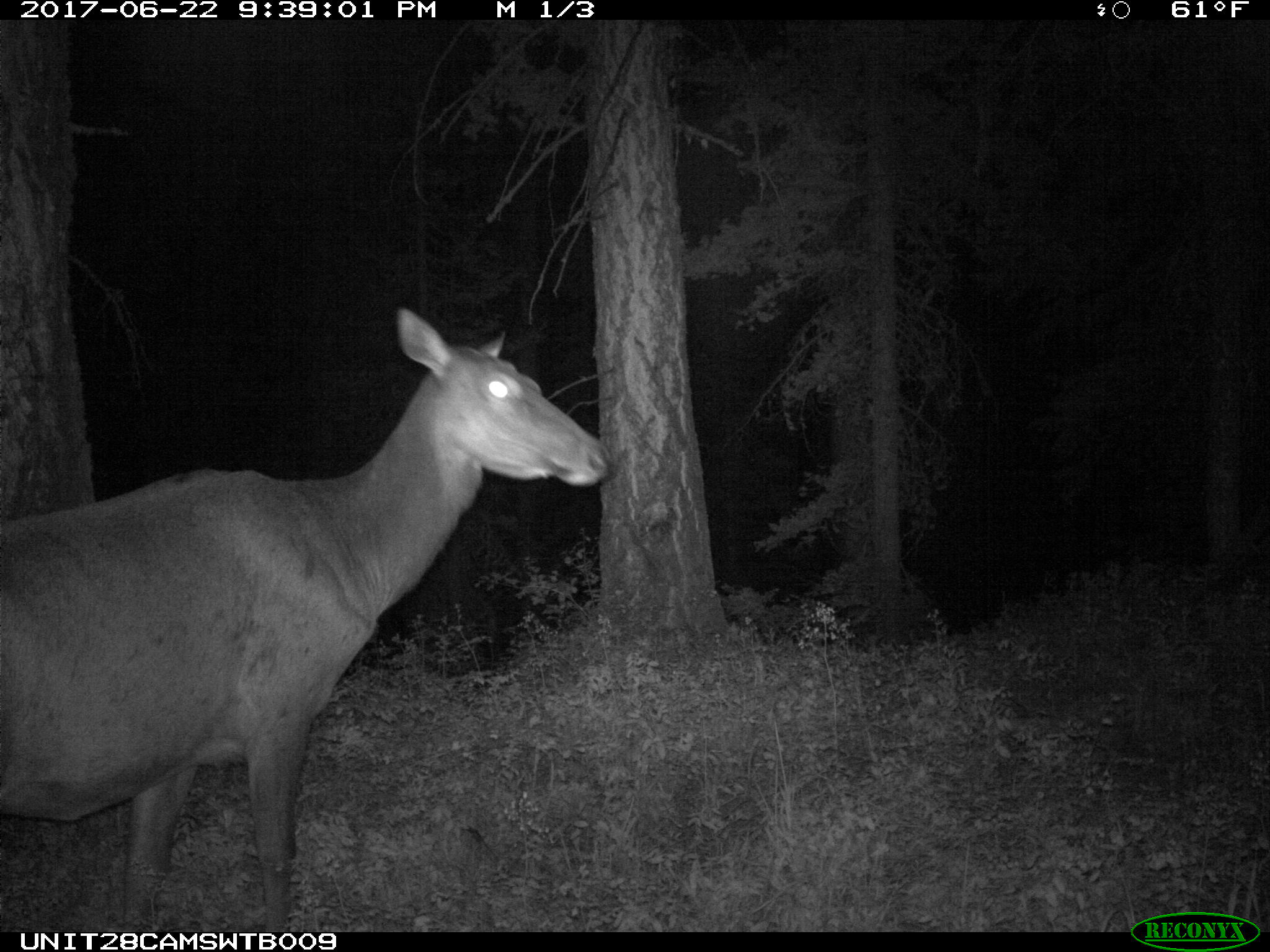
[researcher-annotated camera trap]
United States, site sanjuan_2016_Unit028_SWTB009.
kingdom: Animalia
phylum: Chordata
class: Mammalia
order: Artiodactyla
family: Cervidae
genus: Cervus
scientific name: Cervus elaphus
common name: red deer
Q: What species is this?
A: Cervus elaphus (red deer).